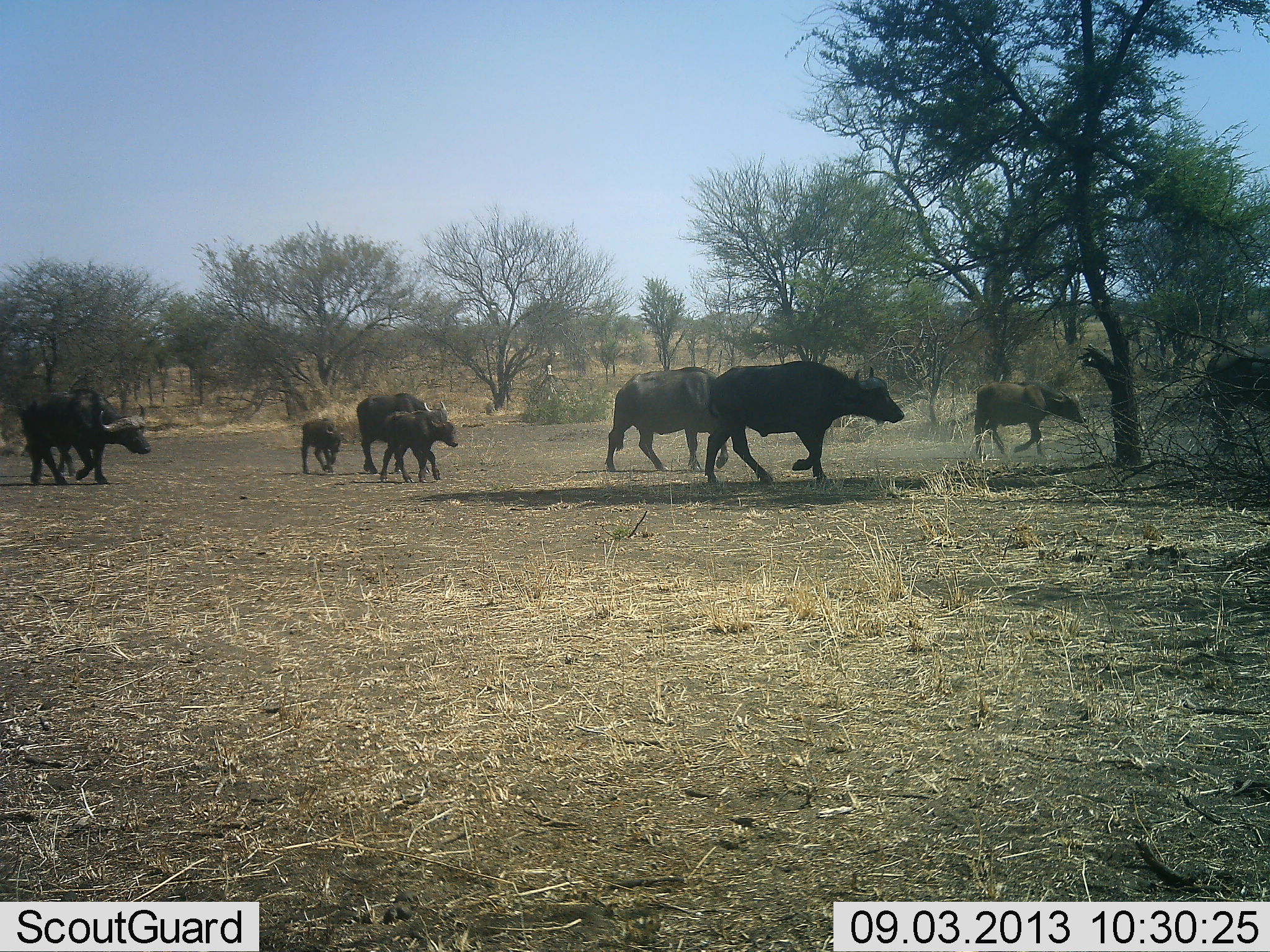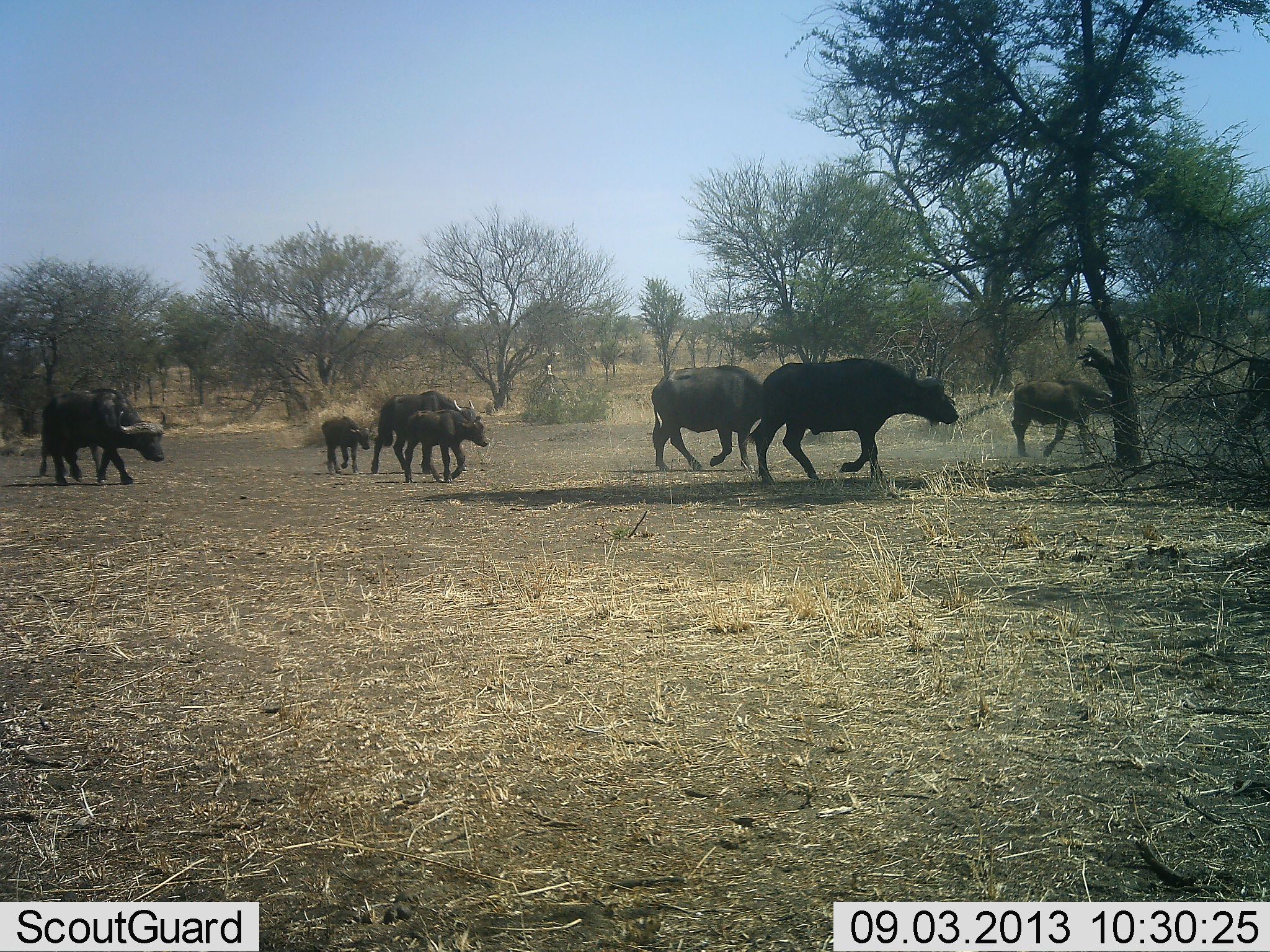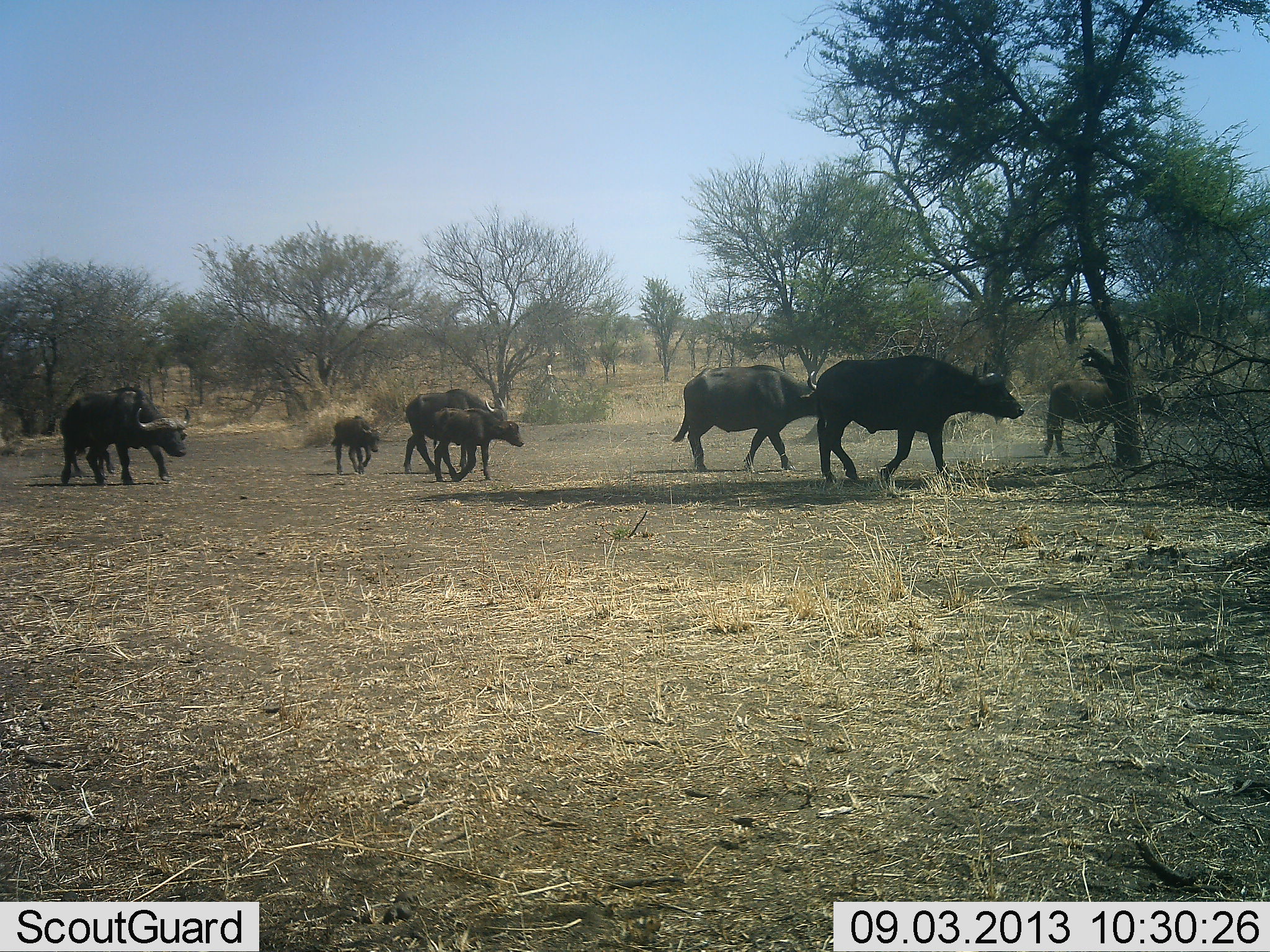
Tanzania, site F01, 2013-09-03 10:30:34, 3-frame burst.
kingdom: Animalia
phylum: Chordata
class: Mammalia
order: Artiodactyla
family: Bovidae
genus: Syncerus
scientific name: Syncerus caffer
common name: cape buffalo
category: buffalo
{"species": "buffalo (cape buffalo) (Syncerus caffer)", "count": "8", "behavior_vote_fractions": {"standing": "4%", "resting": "0%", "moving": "100%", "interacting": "0%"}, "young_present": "81%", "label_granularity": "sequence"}